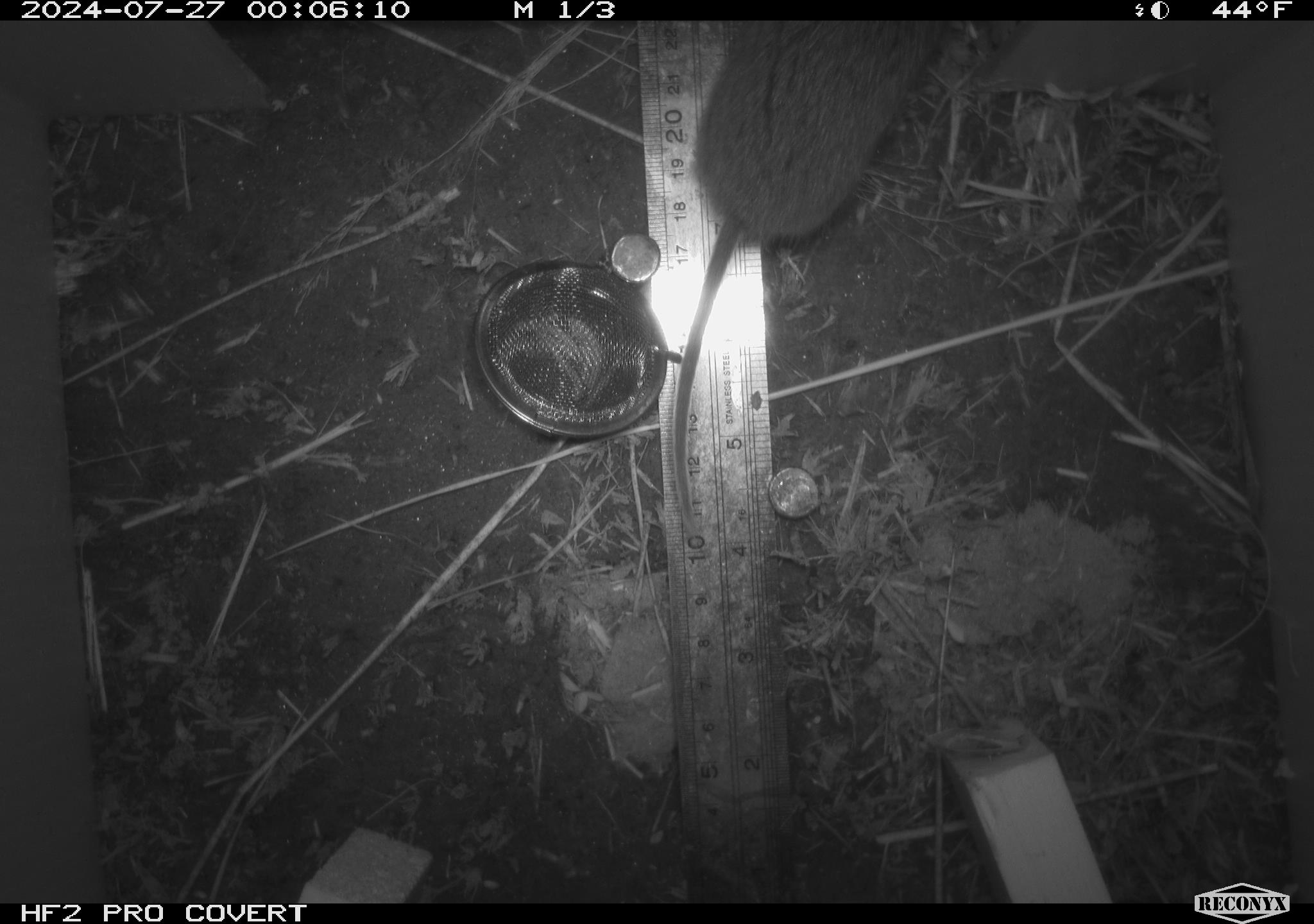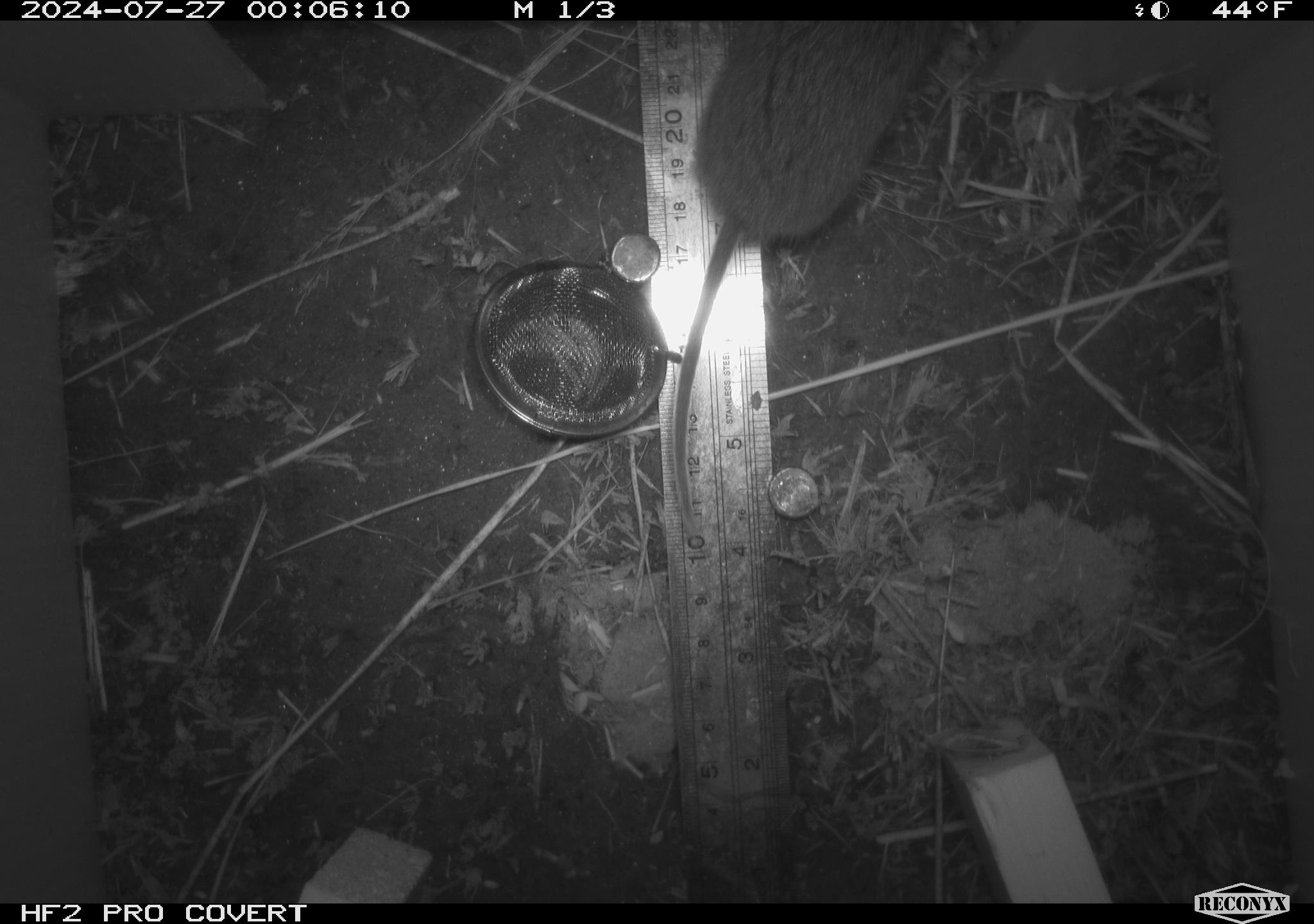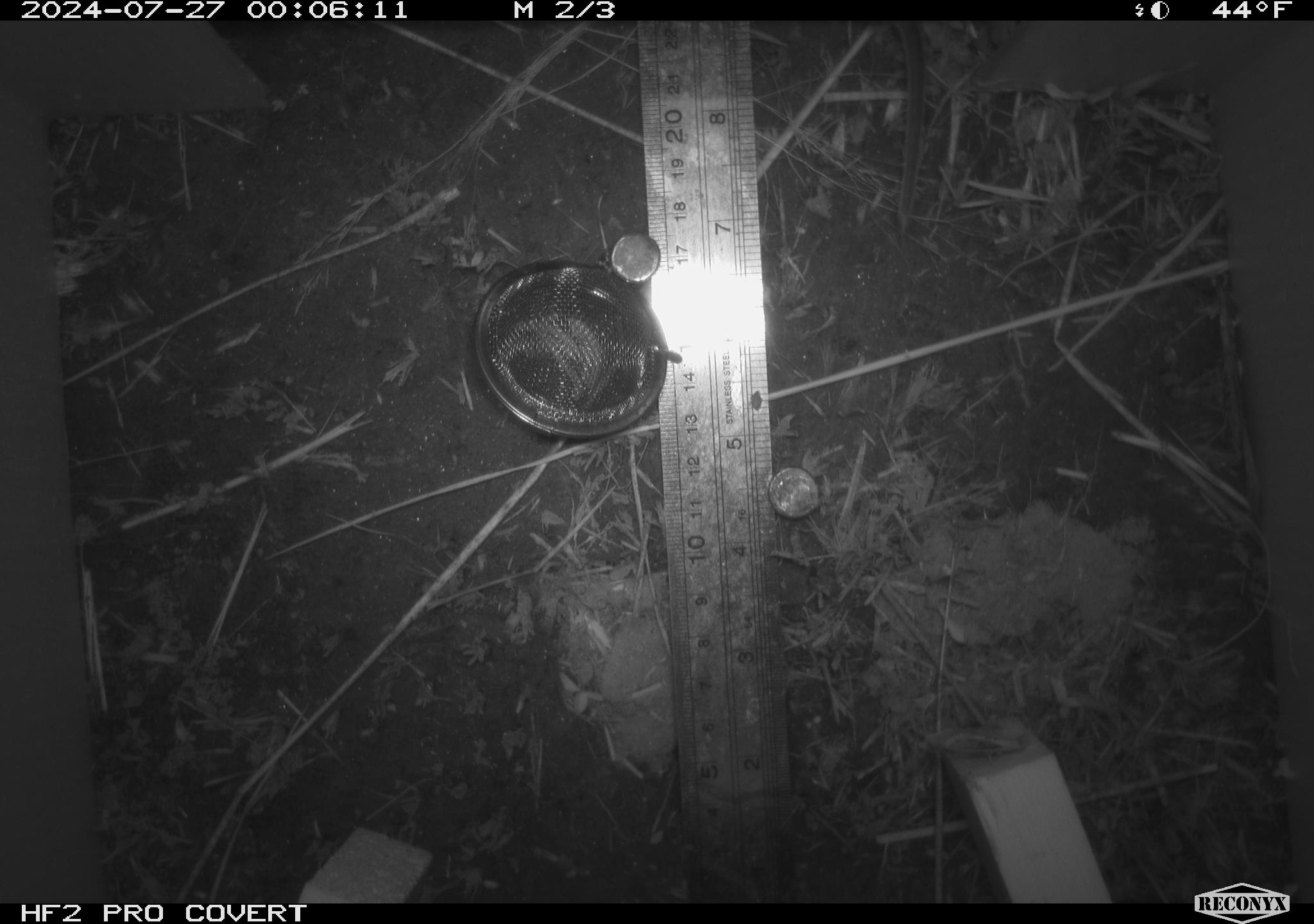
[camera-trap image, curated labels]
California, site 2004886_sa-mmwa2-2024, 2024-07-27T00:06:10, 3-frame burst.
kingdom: Animalia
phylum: Chordata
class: Mammalia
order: Rodentia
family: Cricetidae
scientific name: Arvicolinae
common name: voles, lemmings, and muskrats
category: arvicolinae subfamily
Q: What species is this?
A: Arvicolinae subfamily (voles, lemmings, and muskrats) (Arvicolinae).